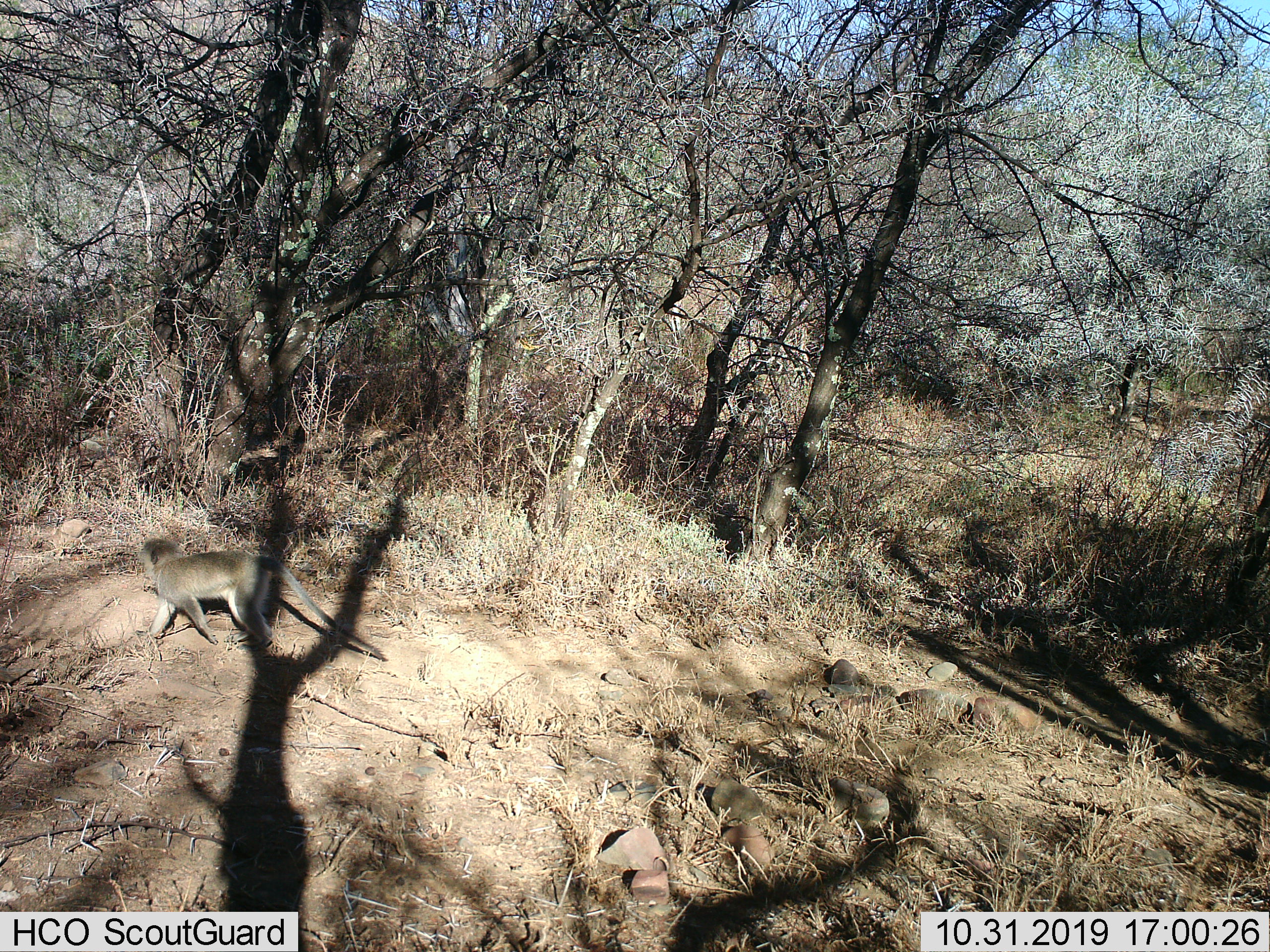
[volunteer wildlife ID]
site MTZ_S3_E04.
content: unidentified animal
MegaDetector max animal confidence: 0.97